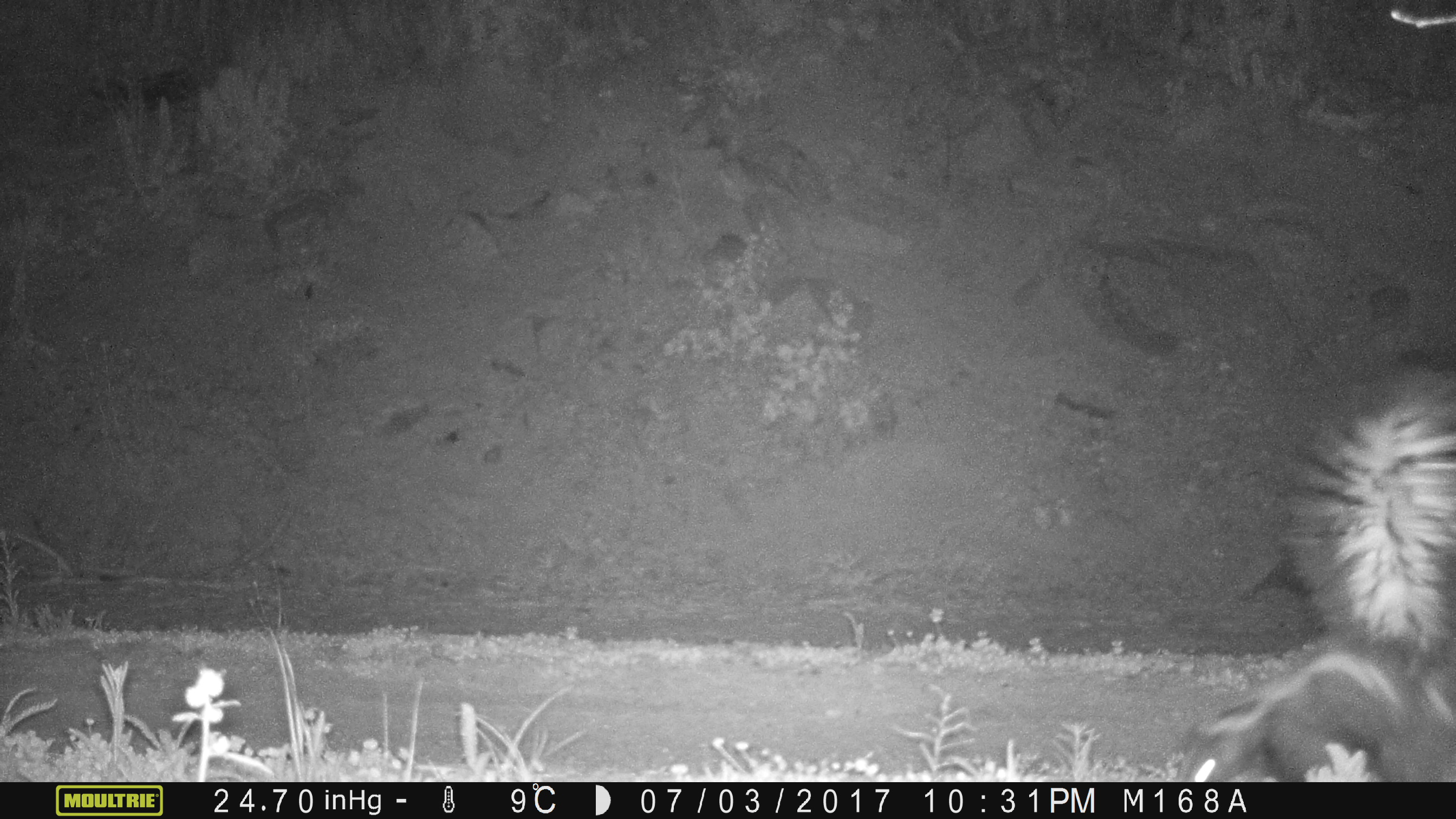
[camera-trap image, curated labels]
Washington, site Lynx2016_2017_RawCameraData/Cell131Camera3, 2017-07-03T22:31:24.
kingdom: Animalia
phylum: Chordata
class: Mammalia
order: Carnivora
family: Mephitidae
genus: Mephitis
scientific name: Mephitis mephitis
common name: striped skunk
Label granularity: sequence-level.